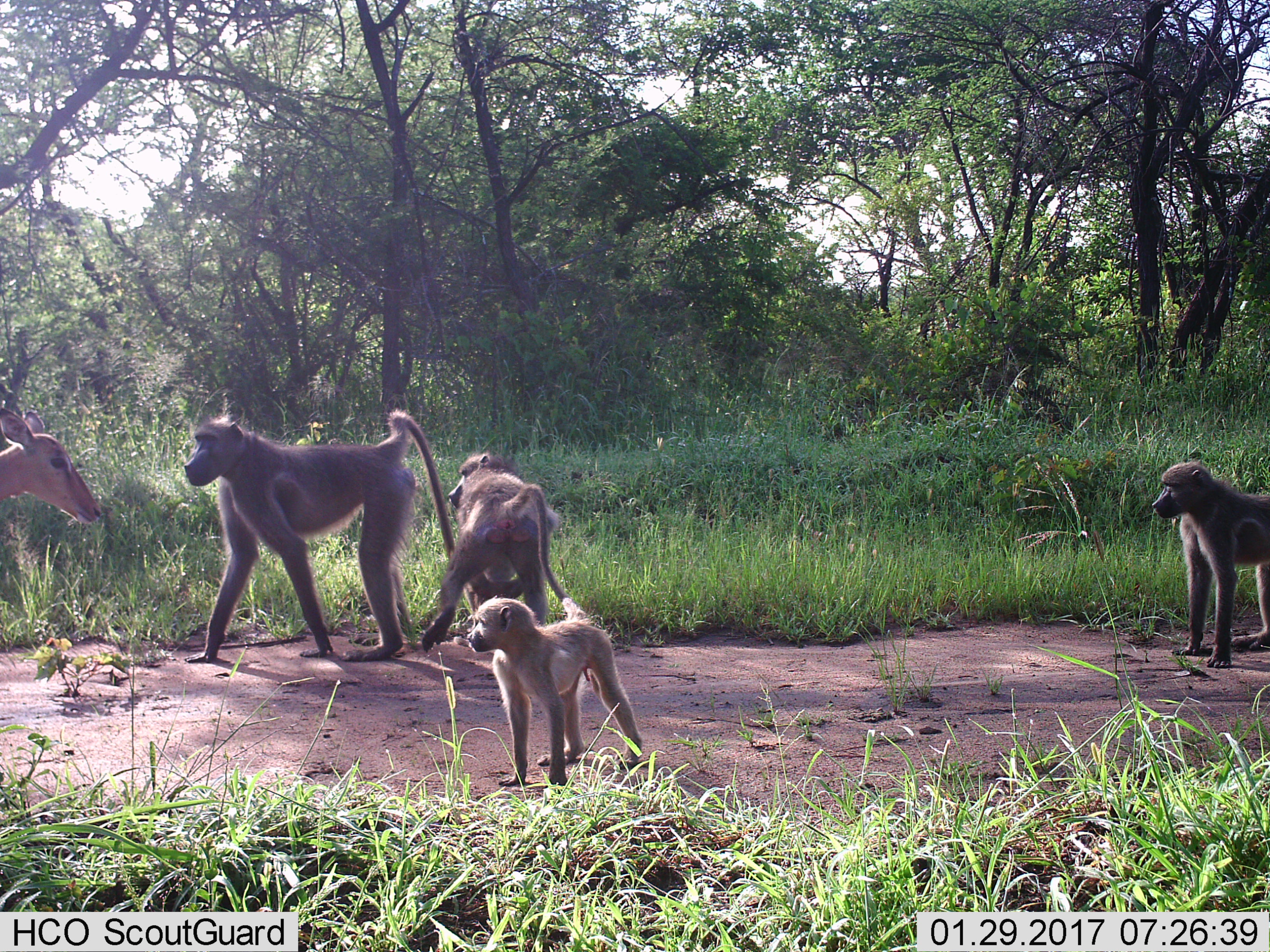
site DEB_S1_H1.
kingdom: Animalia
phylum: Chordata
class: Mammalia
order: Primates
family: Cercopithecidae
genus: Papio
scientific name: Papio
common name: baboon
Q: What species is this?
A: Baboon (Papio).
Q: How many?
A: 4.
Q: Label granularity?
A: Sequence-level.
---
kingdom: Animalia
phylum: Chordata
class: Mammalia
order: Artiodactyla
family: Bovidae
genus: Aepyceros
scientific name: Aepyceros melampus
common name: impala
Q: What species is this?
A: Impala (Aepyceros melampus).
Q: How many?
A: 1.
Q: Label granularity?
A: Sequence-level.